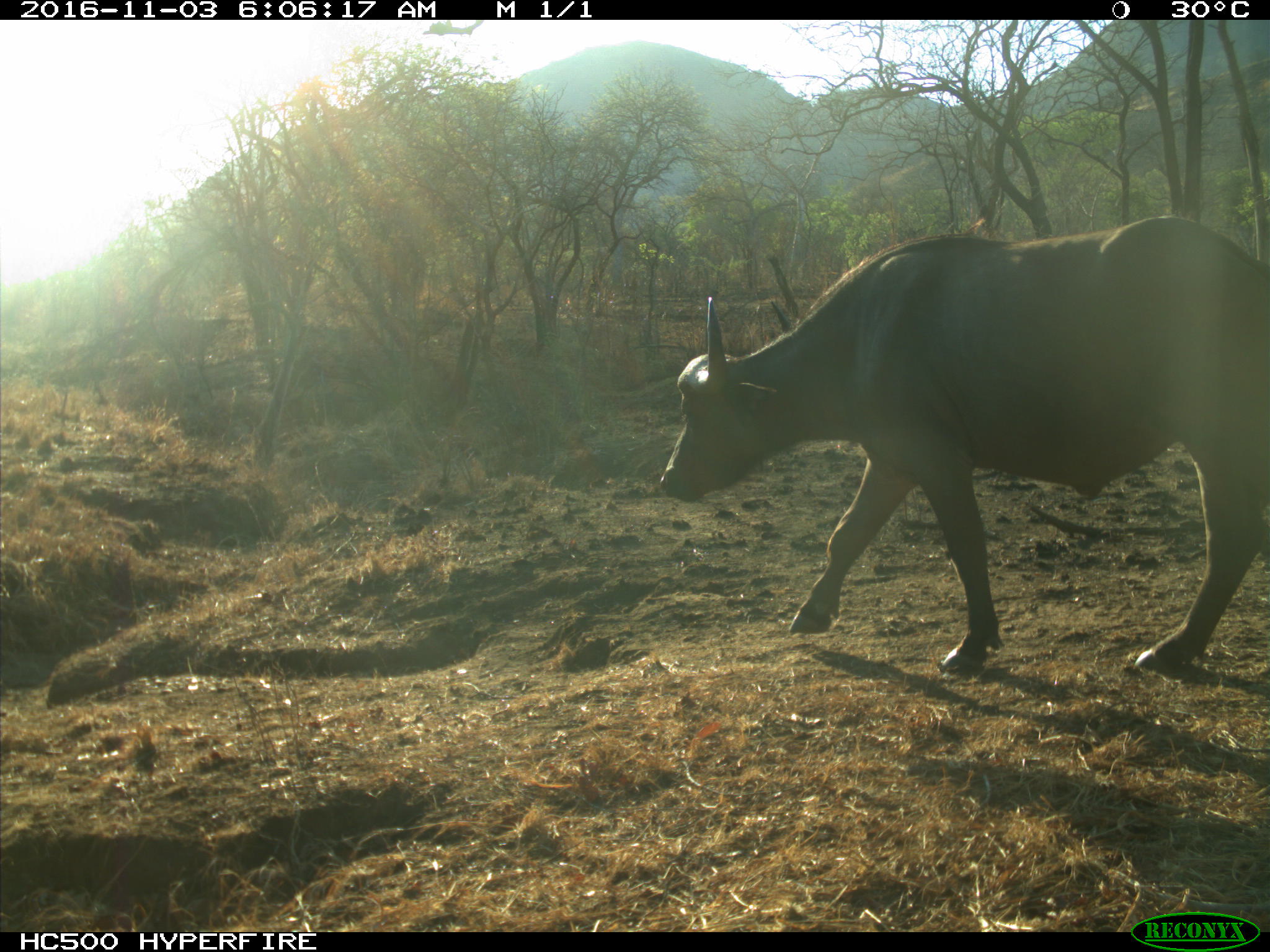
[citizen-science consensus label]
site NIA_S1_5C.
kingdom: Animalia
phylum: Chordata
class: Mammalia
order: Artiodactyla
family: Bovidae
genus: Syncerus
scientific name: Syncerus caffer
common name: african buffalo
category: buffalo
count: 1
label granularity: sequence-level